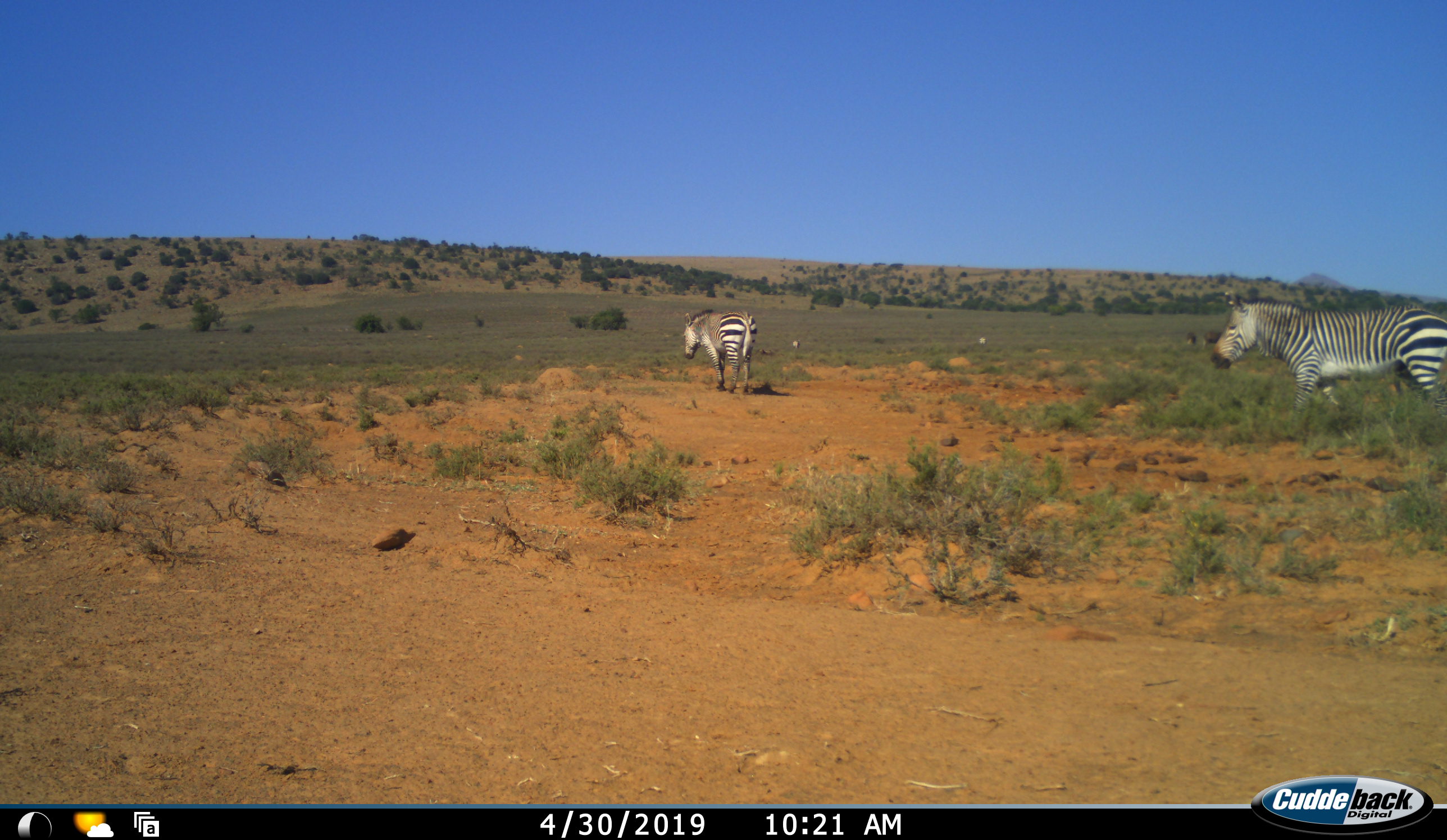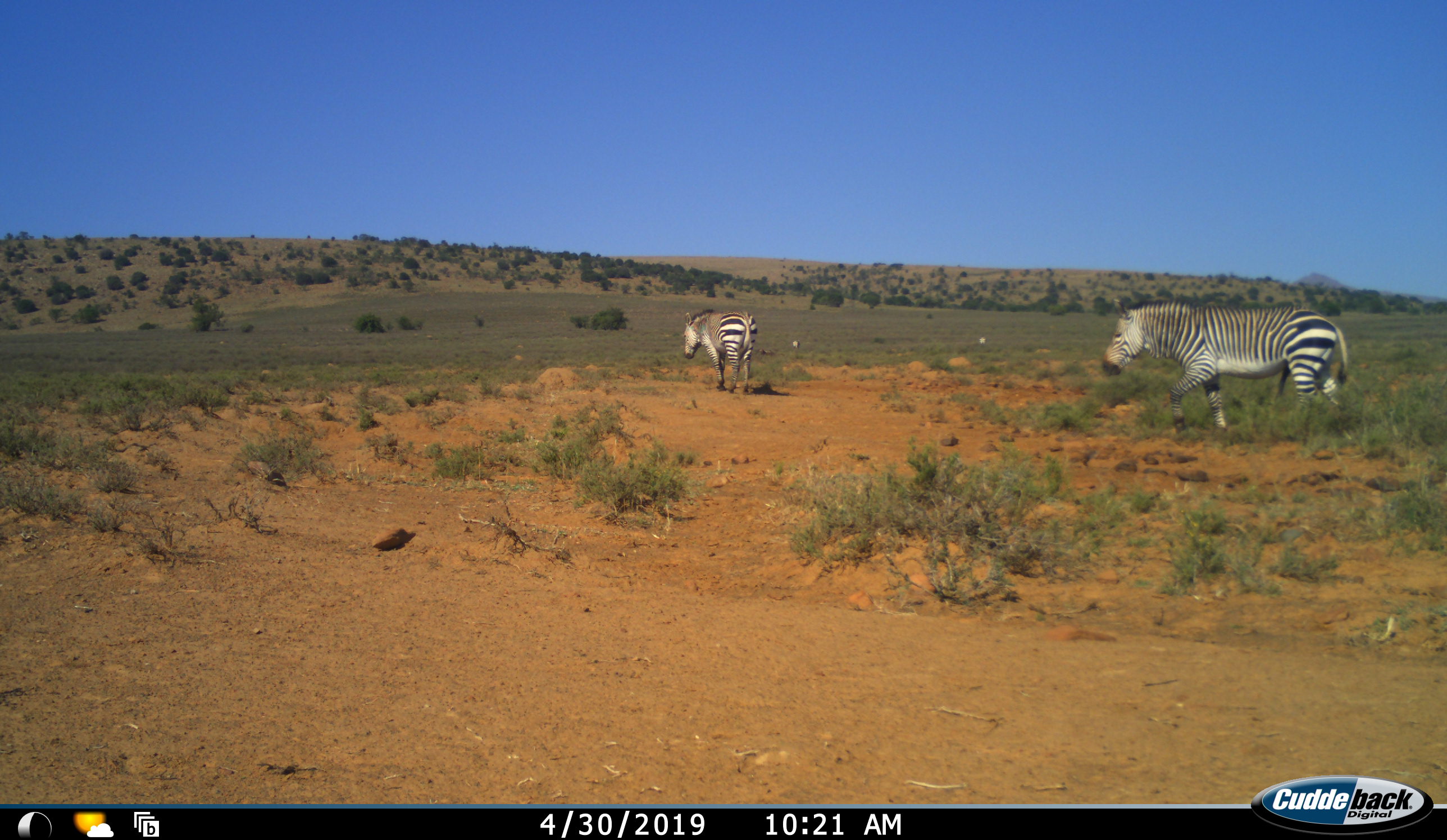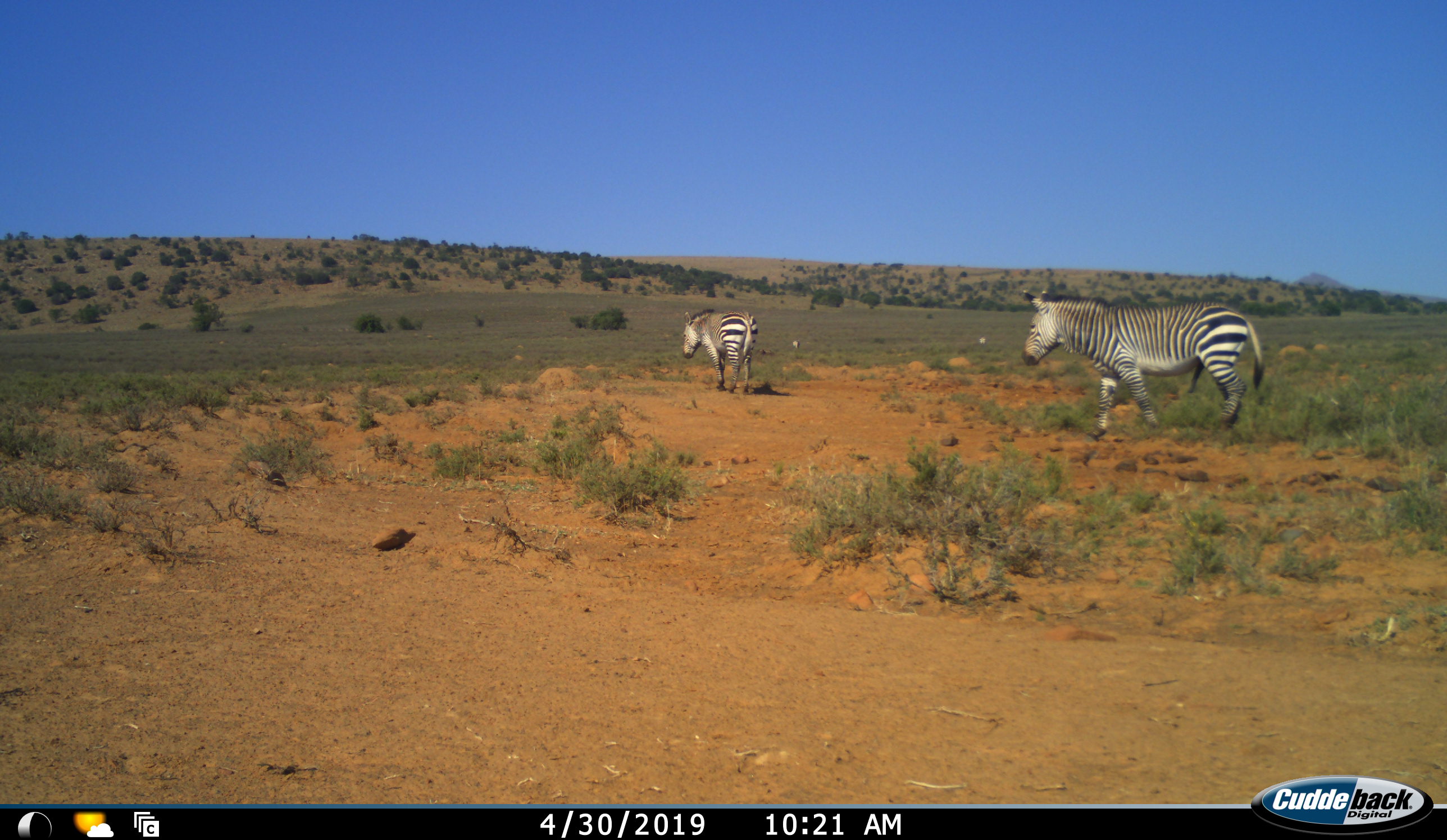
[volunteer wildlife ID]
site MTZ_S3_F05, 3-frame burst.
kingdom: Animalia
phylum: Chordata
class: Mammalia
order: Perissodactyla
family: Equidae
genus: Equus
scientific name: Equus zebra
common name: mountain zebra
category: zebramountain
Zebramountain (mountain zebra) (Equus zebra), count 2. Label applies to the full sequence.